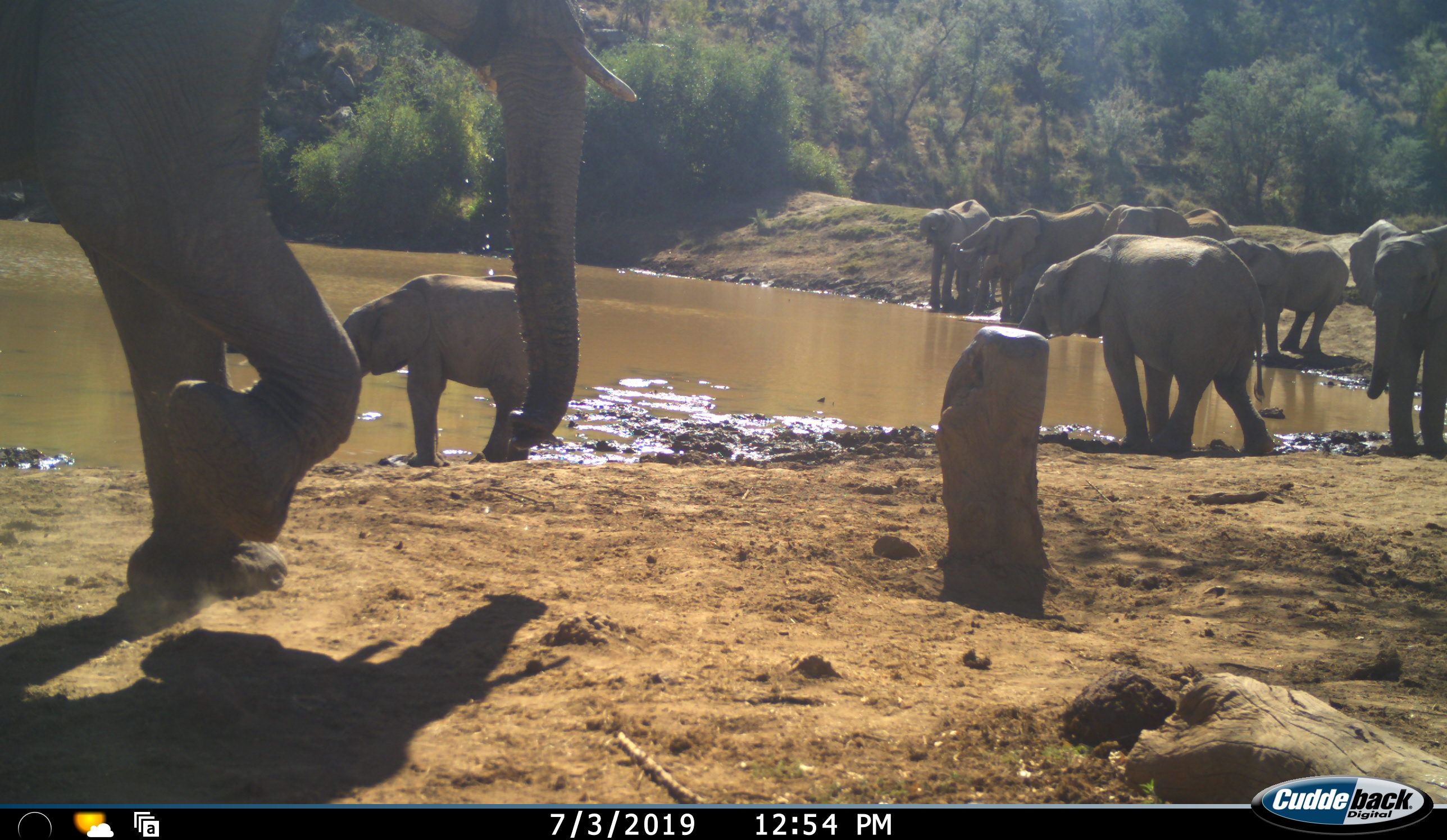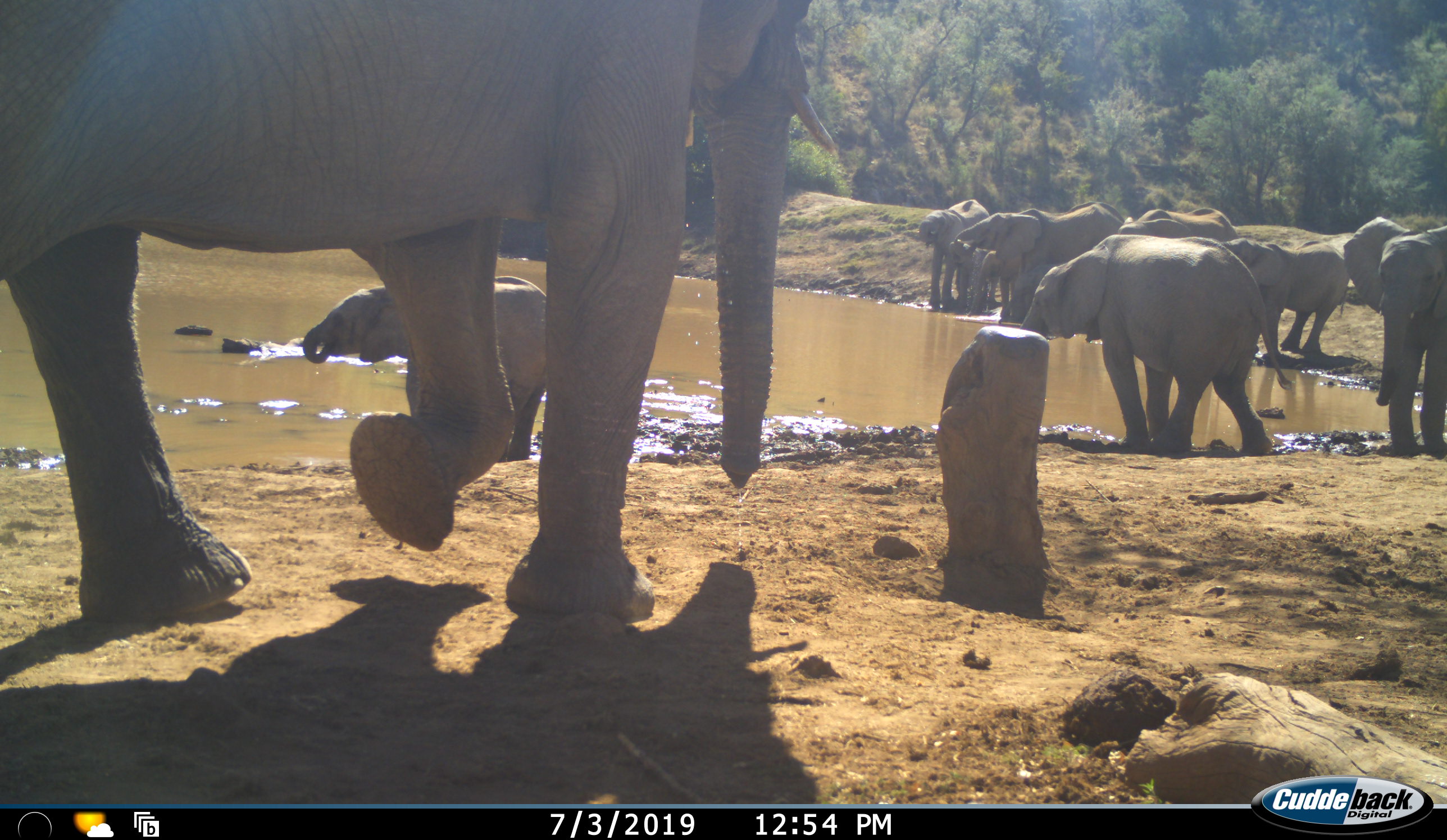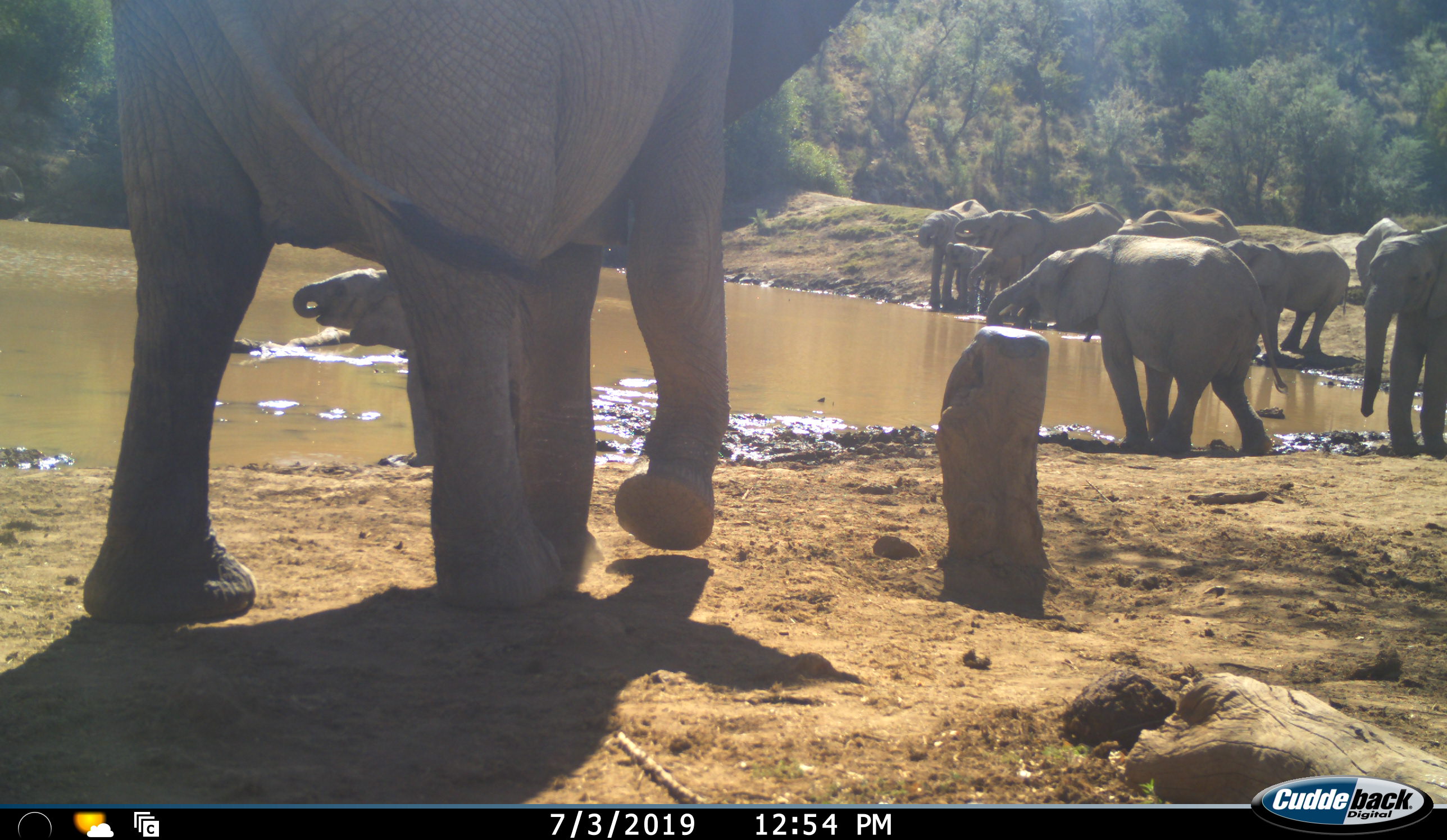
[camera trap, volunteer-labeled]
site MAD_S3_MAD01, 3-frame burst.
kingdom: Animalia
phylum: Chordata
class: Mammalia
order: Proboscidea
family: Elephantidae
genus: Loxodonta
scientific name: Loxodonta africana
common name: african bush elephant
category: elephant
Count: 9.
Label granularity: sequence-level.